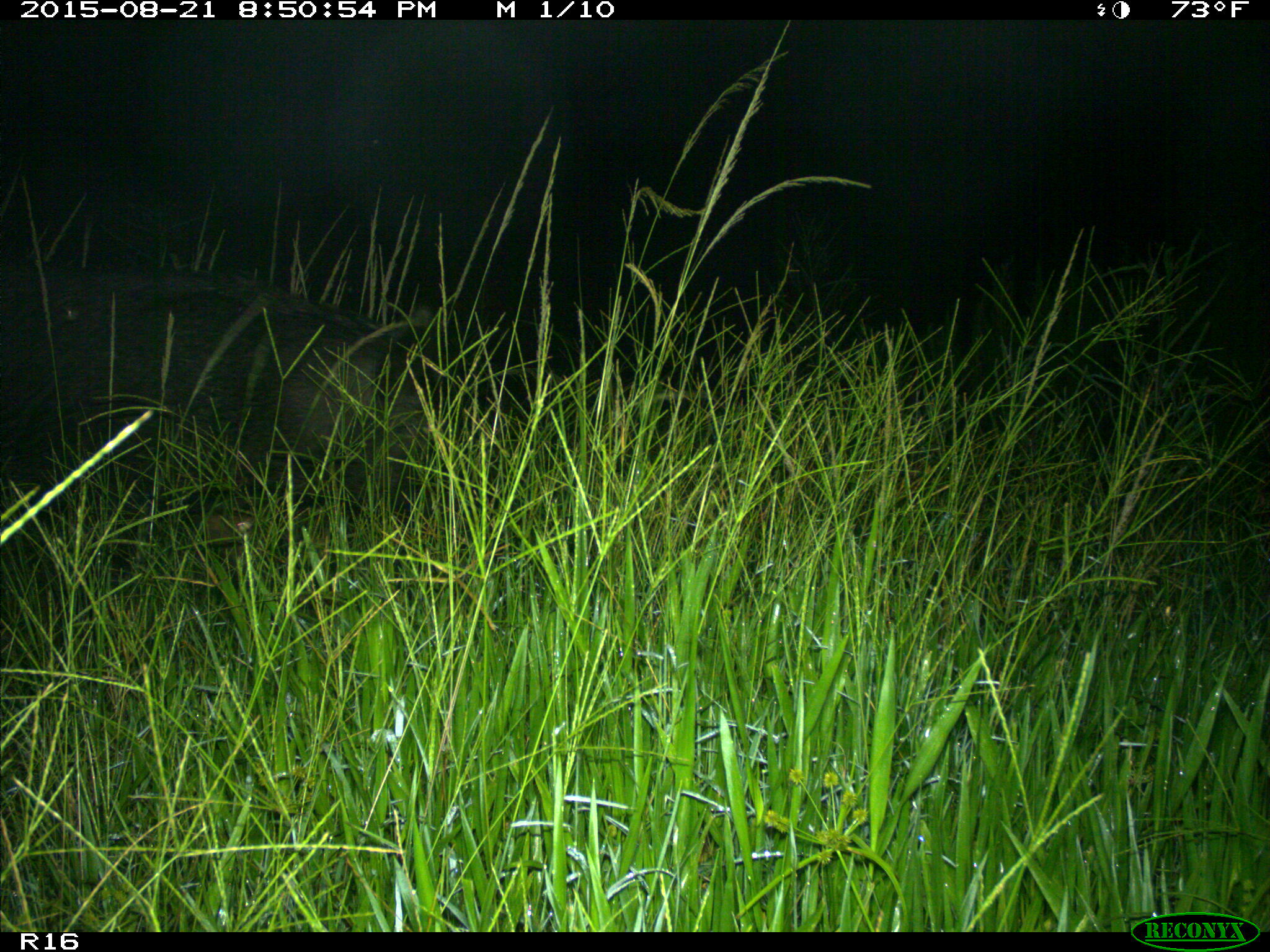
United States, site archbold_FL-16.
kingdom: Animalia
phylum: Chordata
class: Mammalia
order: Artiodactyla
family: Suidae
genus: Sus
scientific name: Sus scrofa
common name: wild boar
Sus scrofa (wild boar).